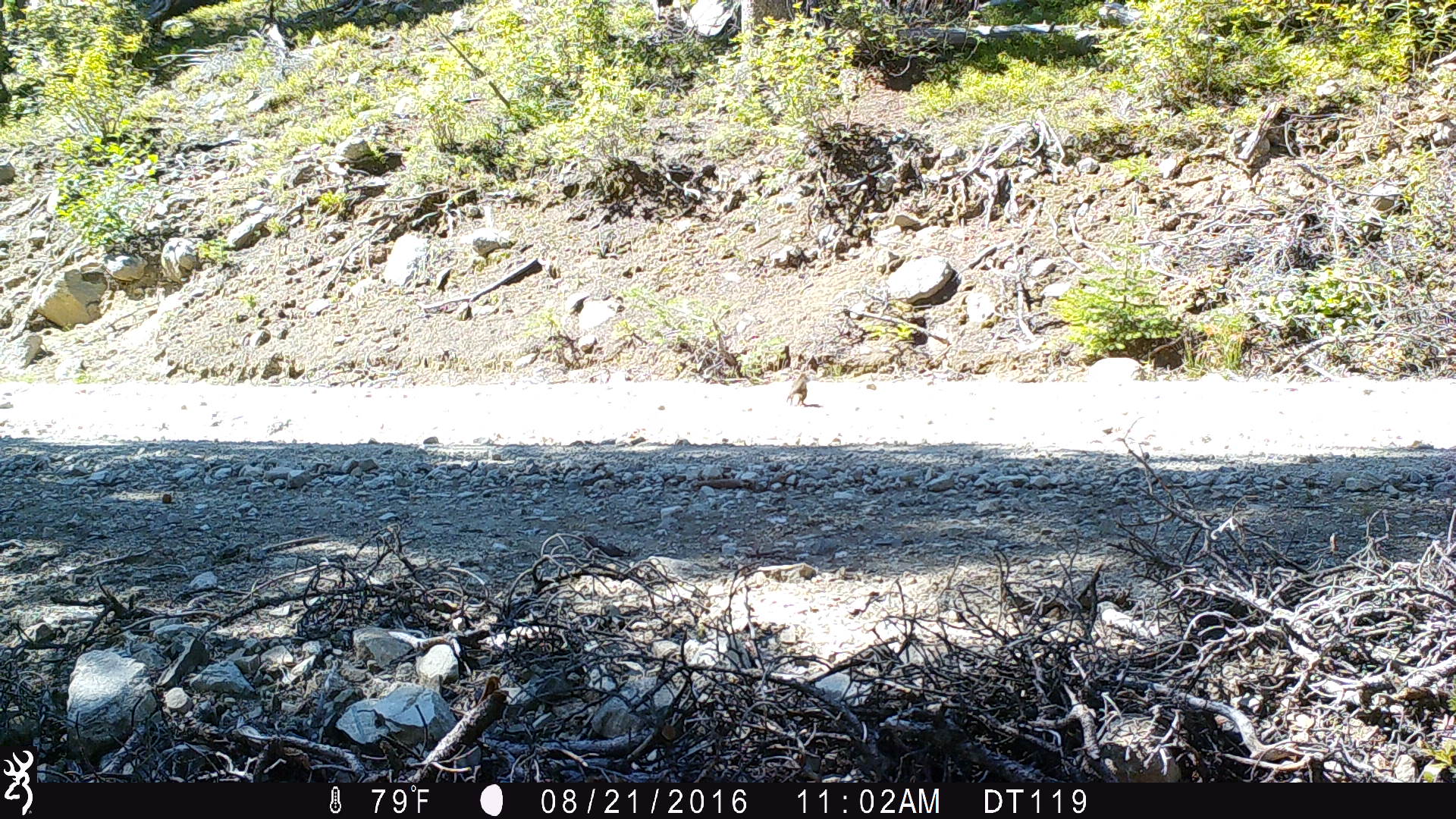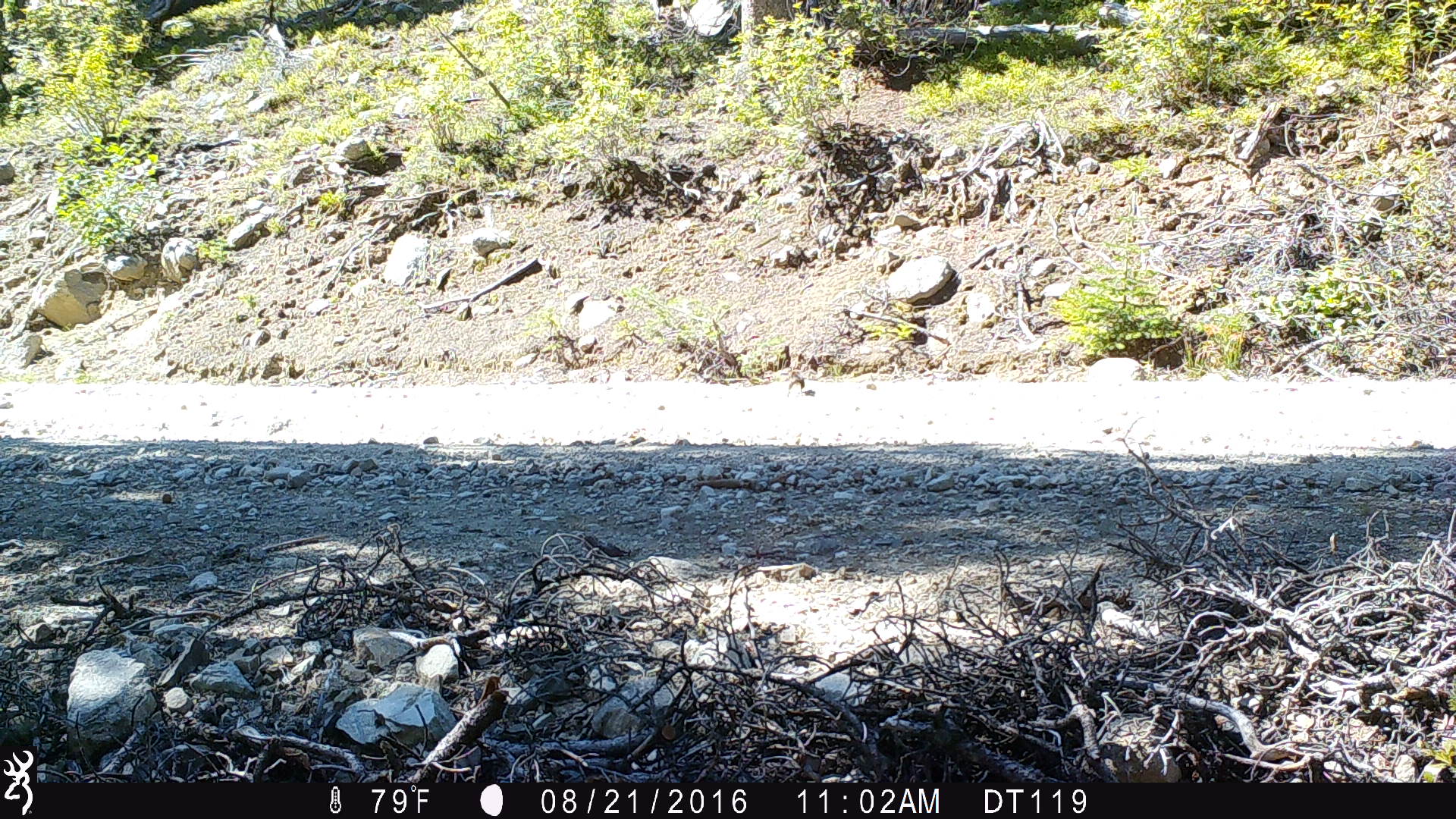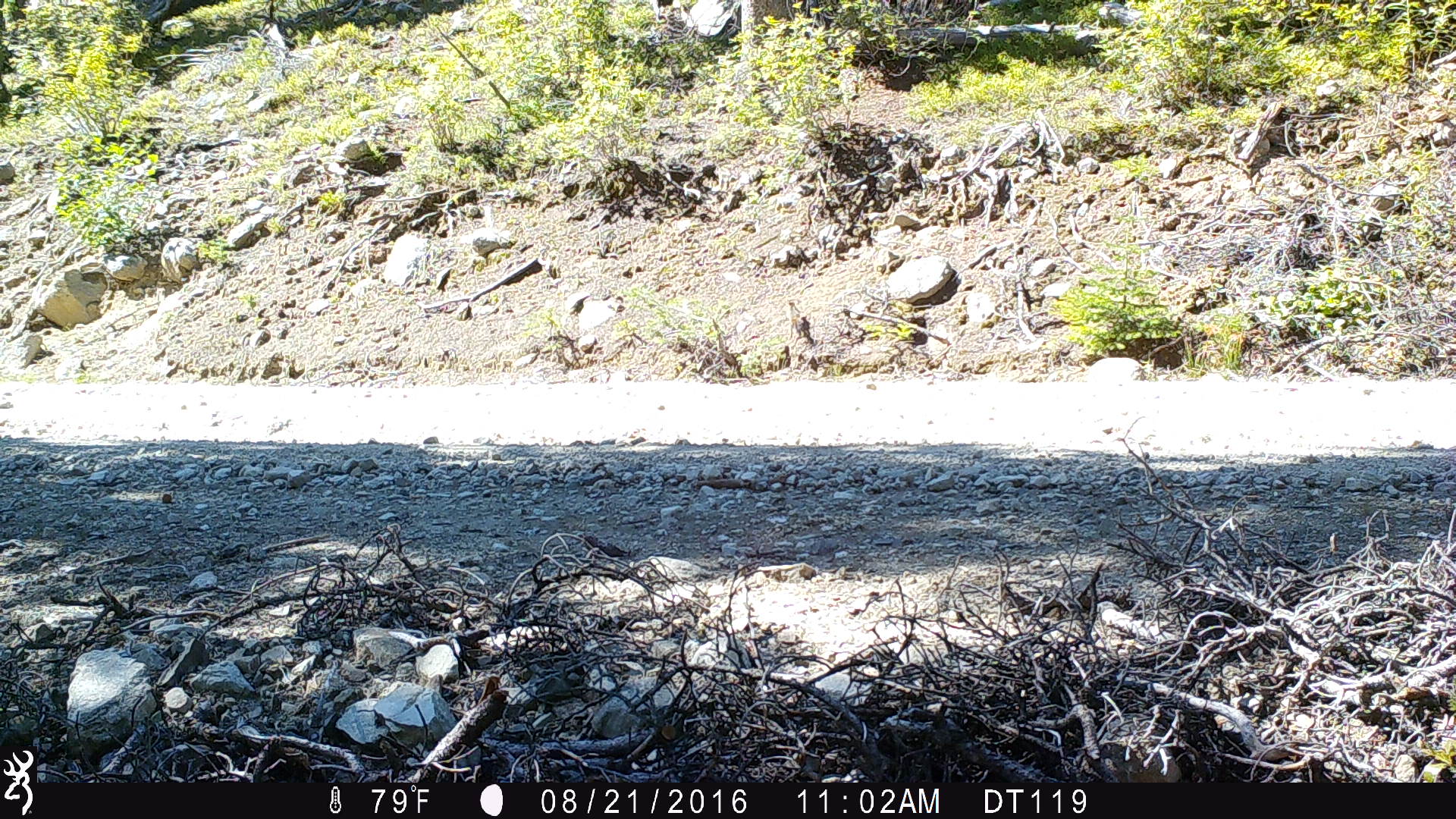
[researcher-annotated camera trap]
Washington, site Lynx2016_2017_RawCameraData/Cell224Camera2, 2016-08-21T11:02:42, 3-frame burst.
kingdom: Animalia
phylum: Chordata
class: Mammalia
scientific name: Mammalia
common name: small mammal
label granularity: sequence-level